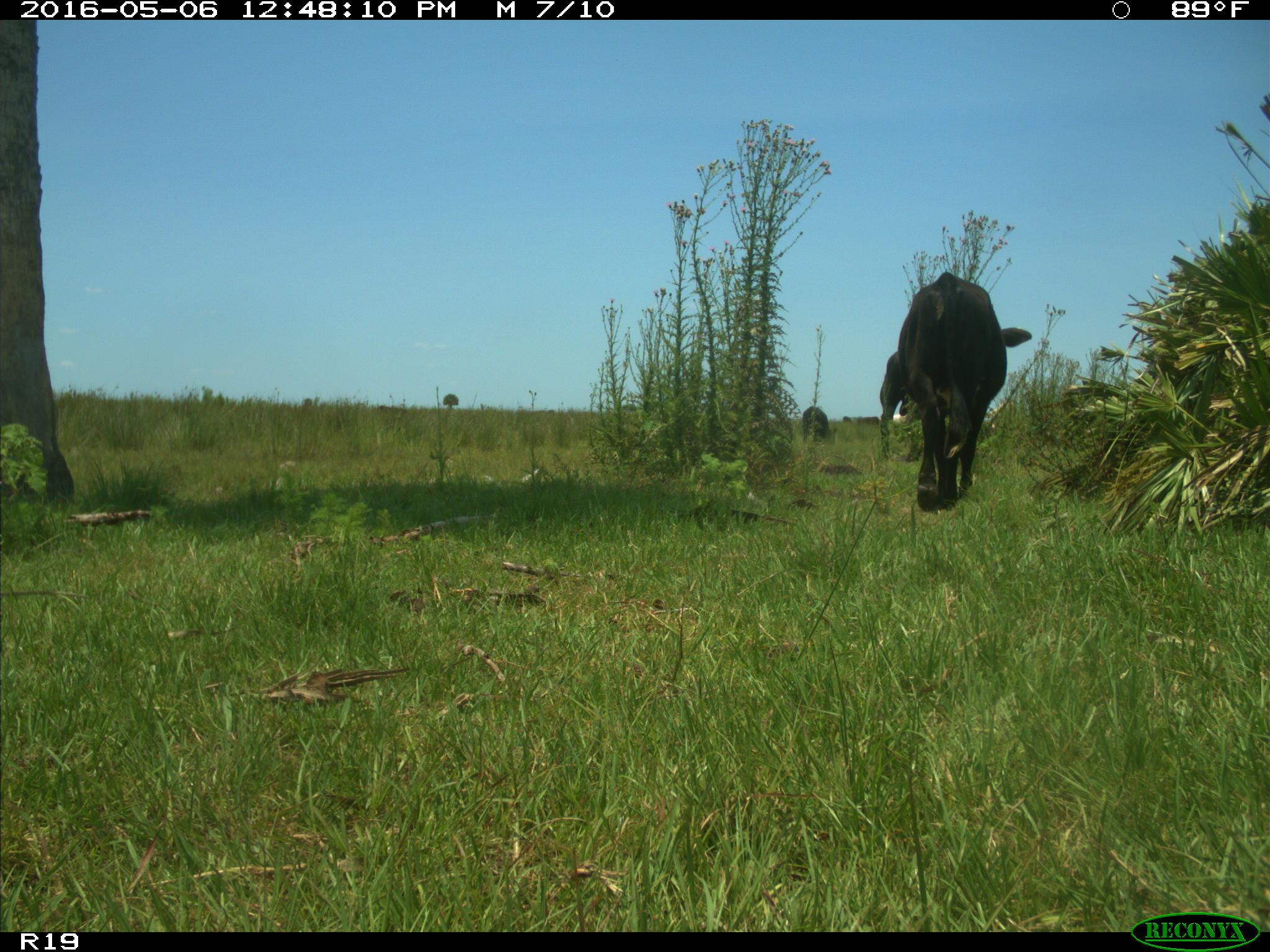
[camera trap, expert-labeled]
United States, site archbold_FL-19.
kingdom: Animalia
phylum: Chordata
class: Mammalia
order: Artiodactyla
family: Bovidae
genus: Bos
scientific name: Bos taurus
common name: domestic cow